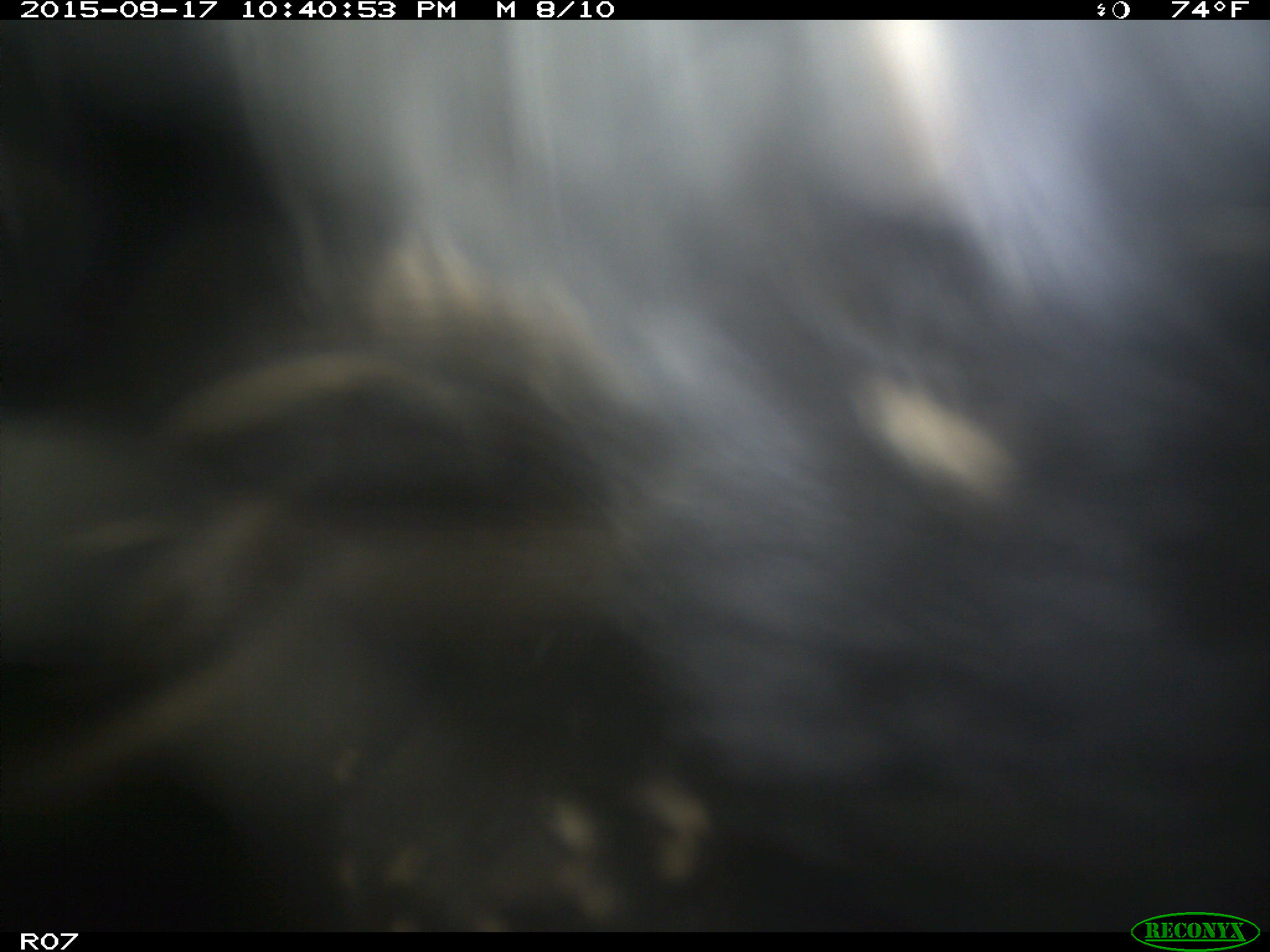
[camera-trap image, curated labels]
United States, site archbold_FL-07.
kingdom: Animalia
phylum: Chordata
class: Mammalia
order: Artiodactyla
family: Bovidae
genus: Bos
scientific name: Bos taurus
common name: domestic cow